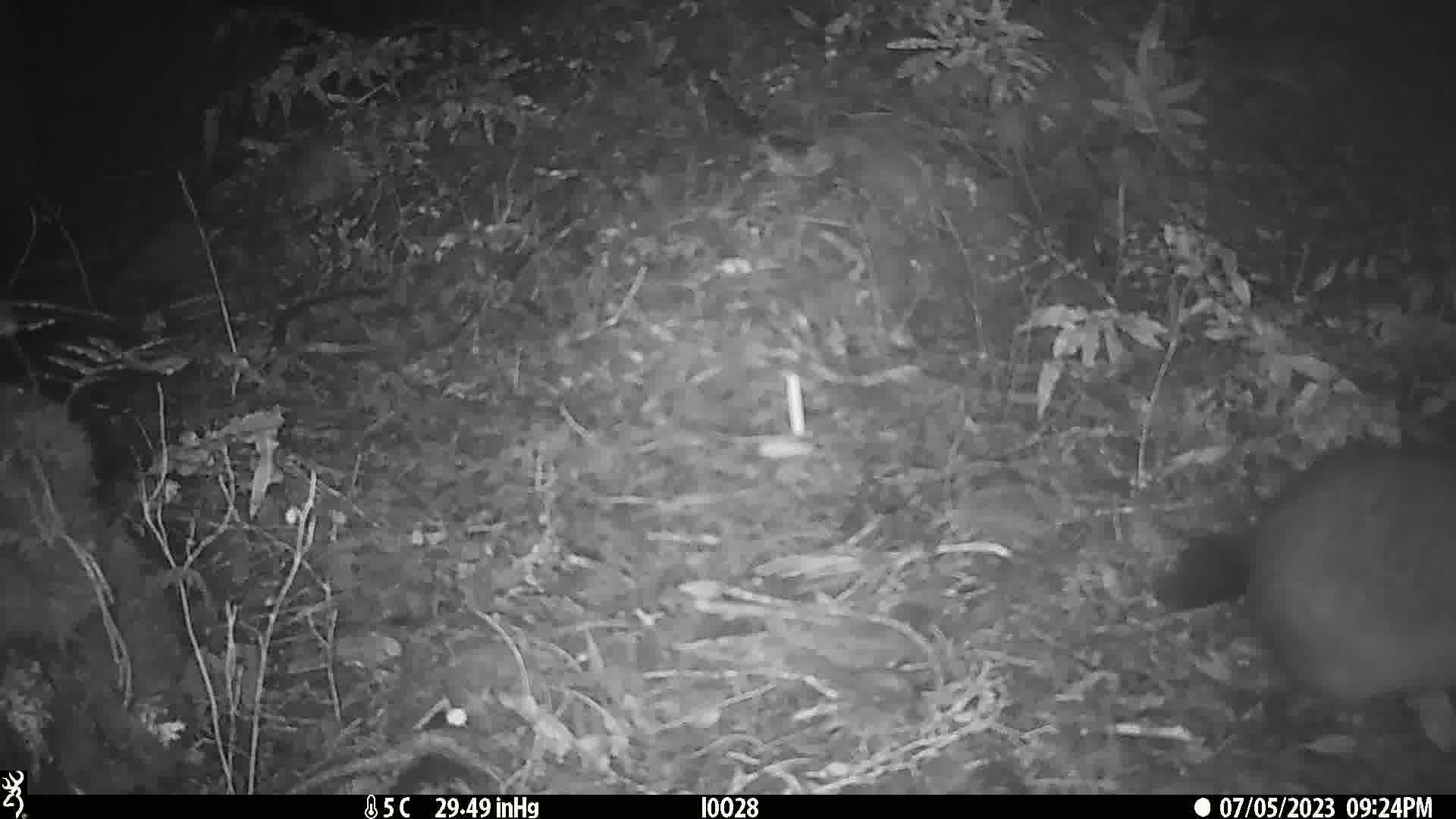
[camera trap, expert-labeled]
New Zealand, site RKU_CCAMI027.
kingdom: Animalia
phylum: Chordata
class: Mammalia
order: Diprotodontia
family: Phalangeridae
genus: Trichosurus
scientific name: Trichosurus vulpecula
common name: common brushtail possum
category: possum